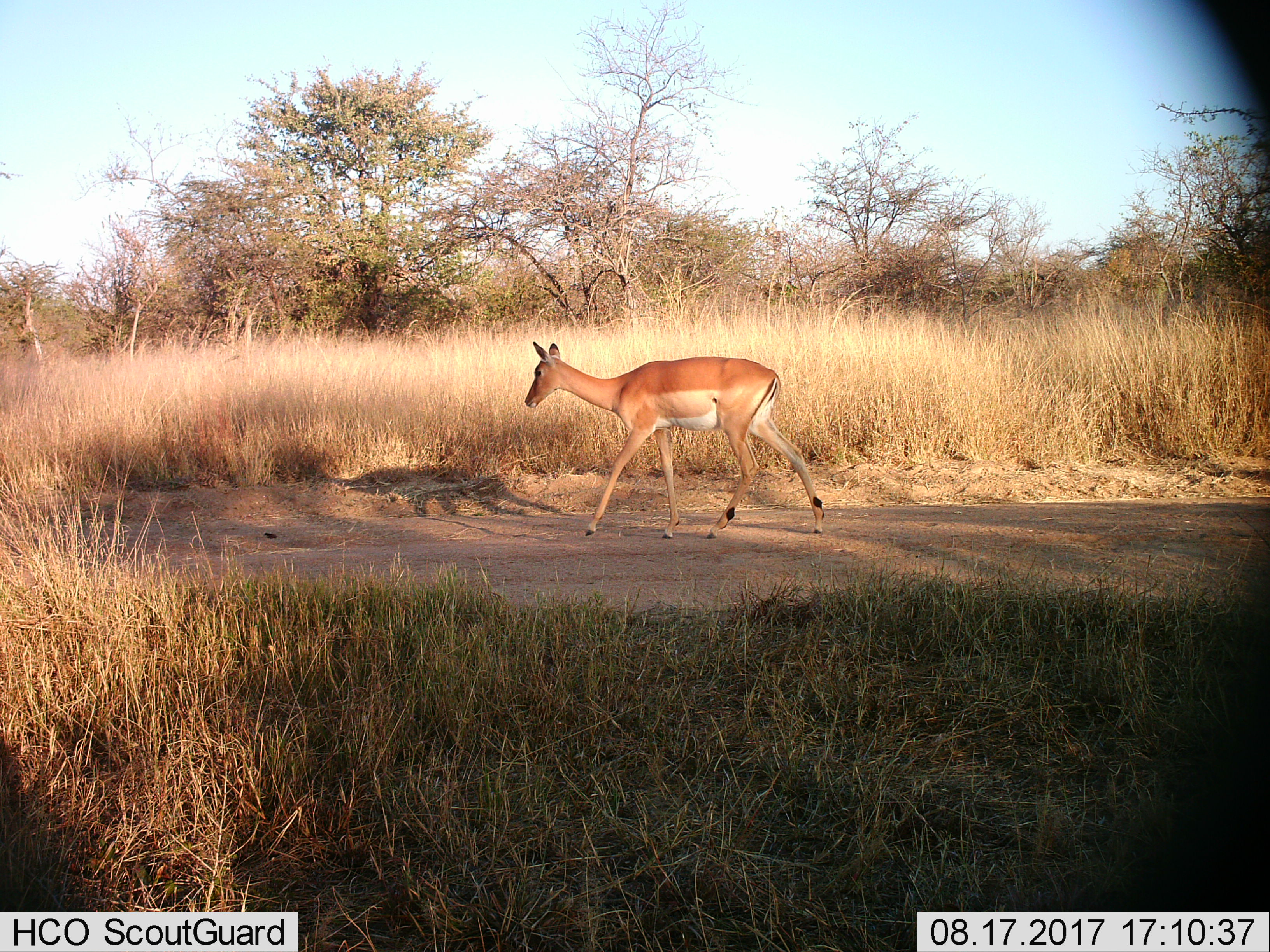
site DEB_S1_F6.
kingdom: Animalia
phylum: Chordata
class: Mammalia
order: Artiodactyla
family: Bovidae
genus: Aepyceros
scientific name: Aepyceros melampus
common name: impala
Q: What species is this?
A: Impala (Aepyceros melampus).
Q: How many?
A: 1.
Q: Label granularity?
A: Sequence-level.